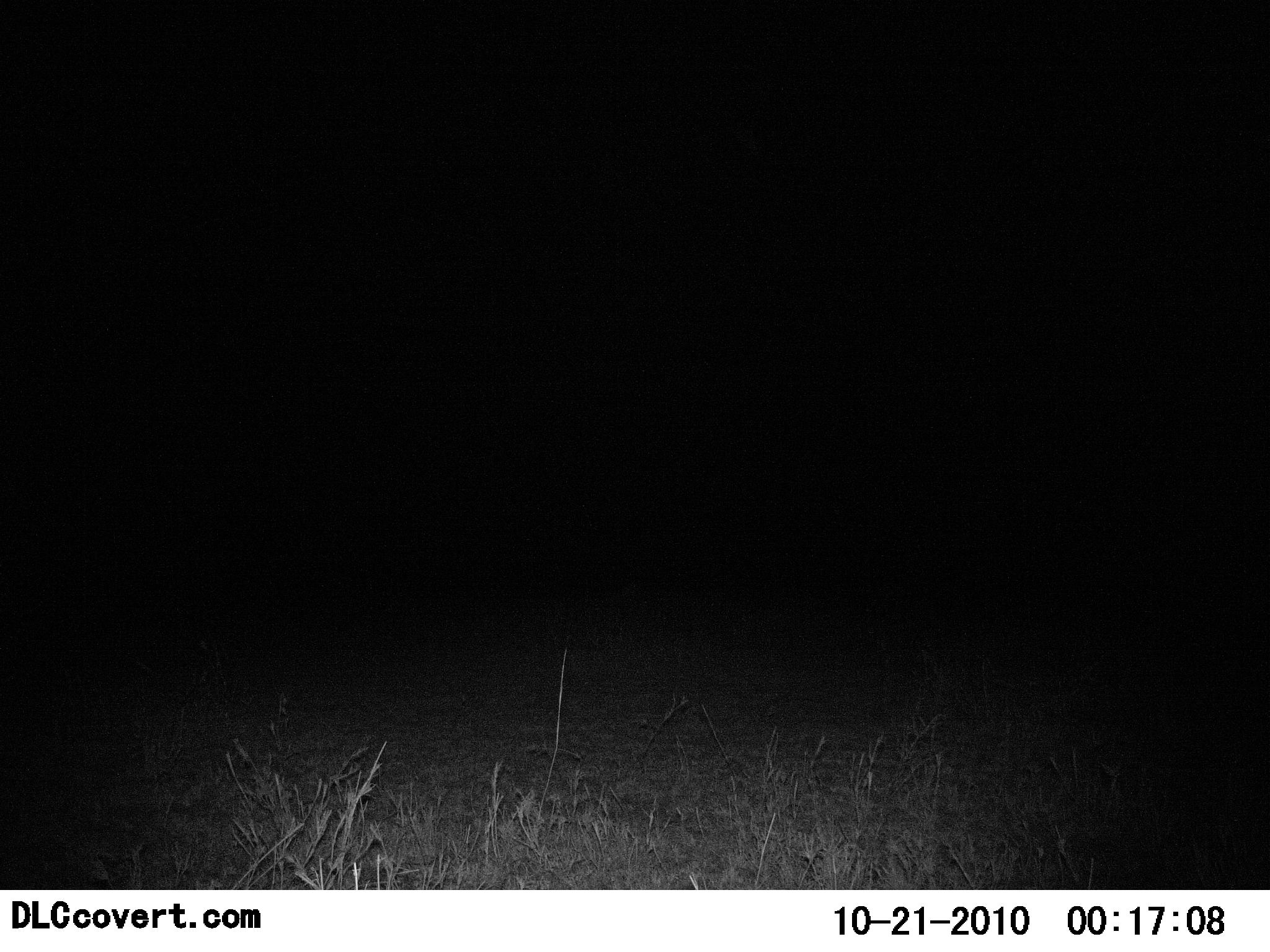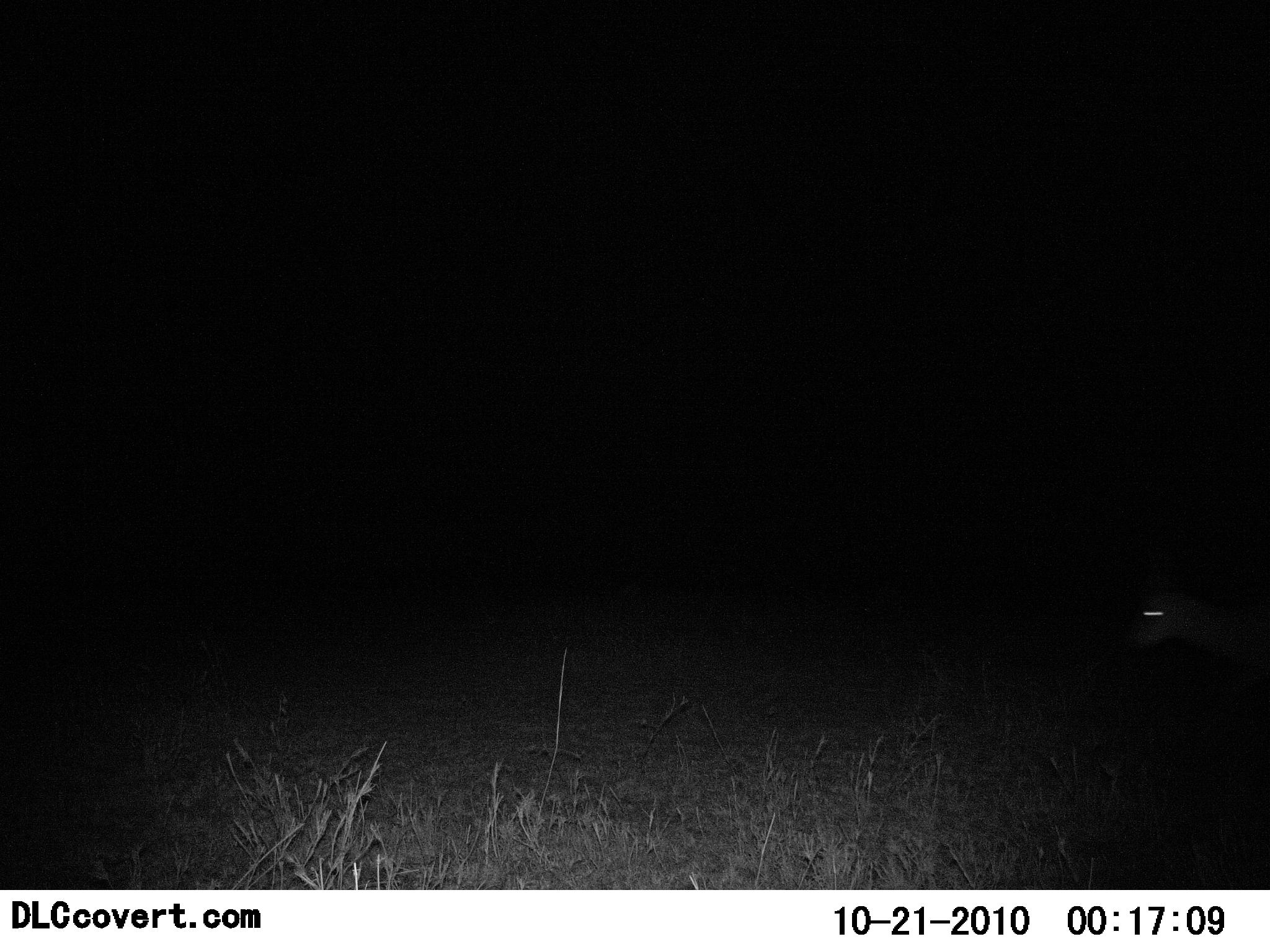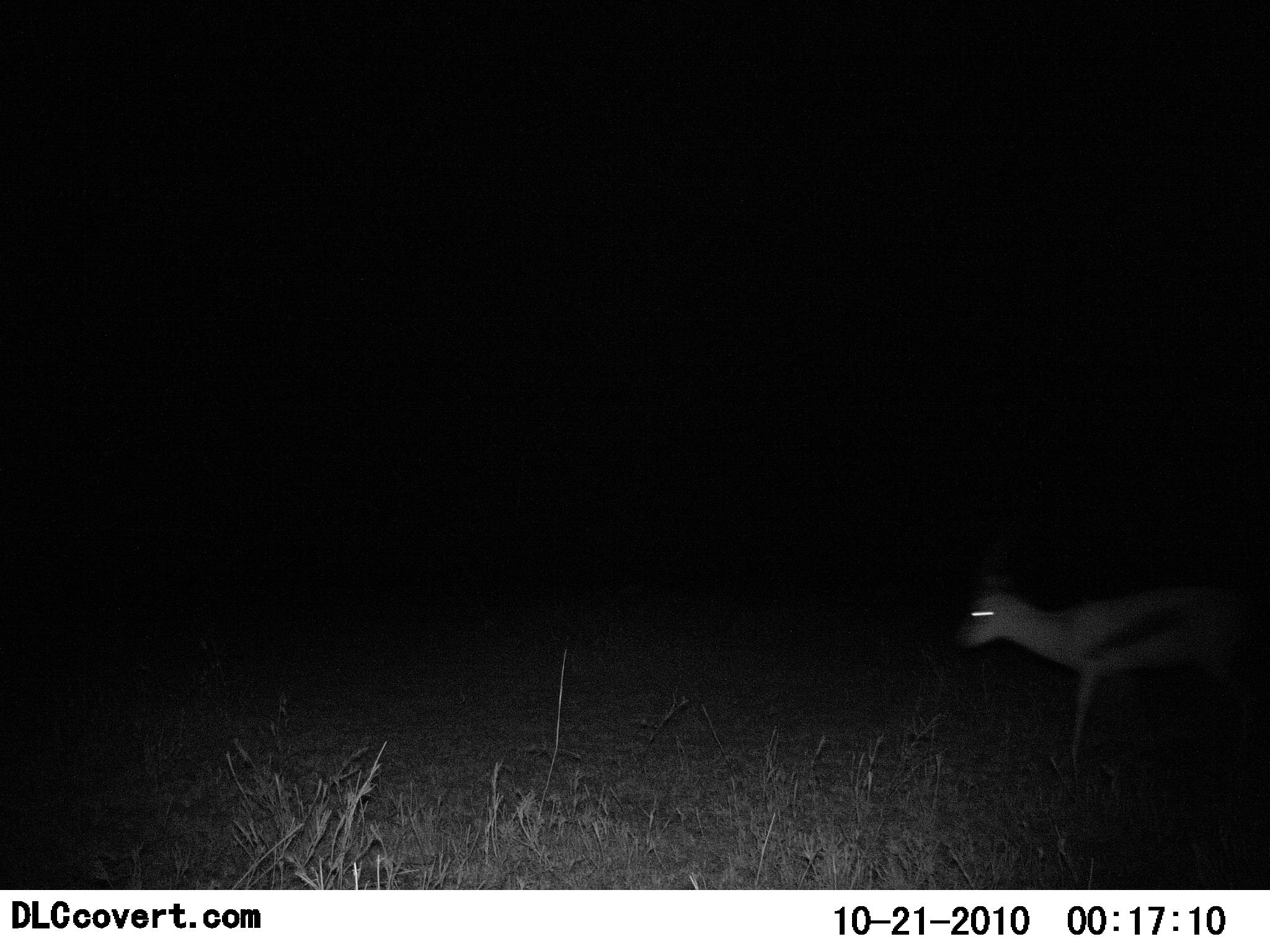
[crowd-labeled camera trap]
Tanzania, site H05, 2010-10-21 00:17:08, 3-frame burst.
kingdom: Animalia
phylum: Chordata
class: Mammalia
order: Artiodactyla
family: Bovidae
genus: Eudorcas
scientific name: Eudorcas thomsonii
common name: thomson's gazelle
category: gazellethomsons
Gazellethomsons (thomson's gazelle) (Eudorcas thomsonii), count 1. Behavior (volunteer vote fractions): standing 0%, resting 0%, moving 100%, interacting 0%. Young present (vote fraction): 0%. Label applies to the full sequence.